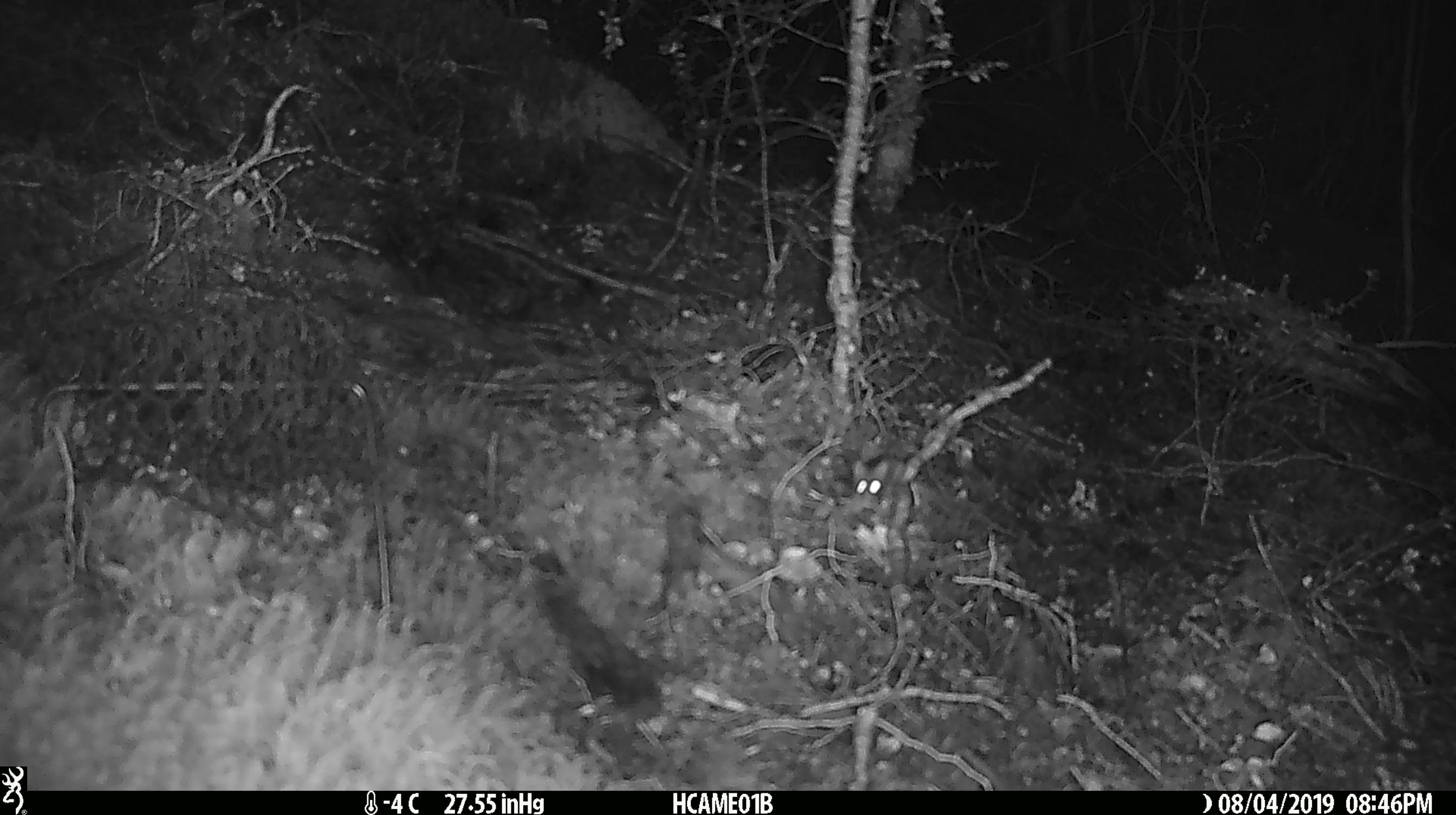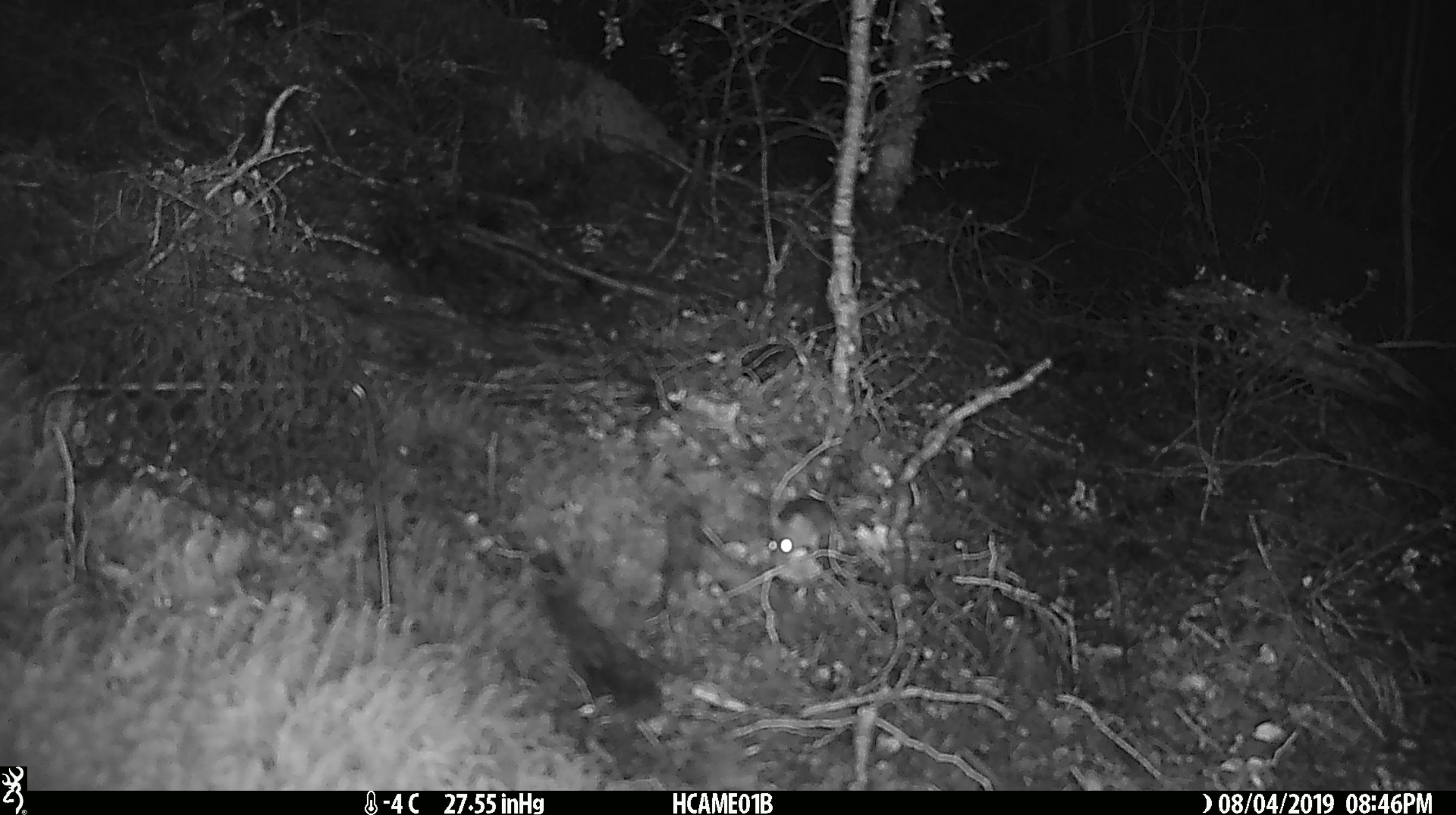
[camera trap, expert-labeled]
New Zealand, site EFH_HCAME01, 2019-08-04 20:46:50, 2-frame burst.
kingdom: Animalia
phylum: Chordata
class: Mammalia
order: Rodentia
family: Muridae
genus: Mus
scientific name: Mus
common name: mouse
Mouse (Mus).